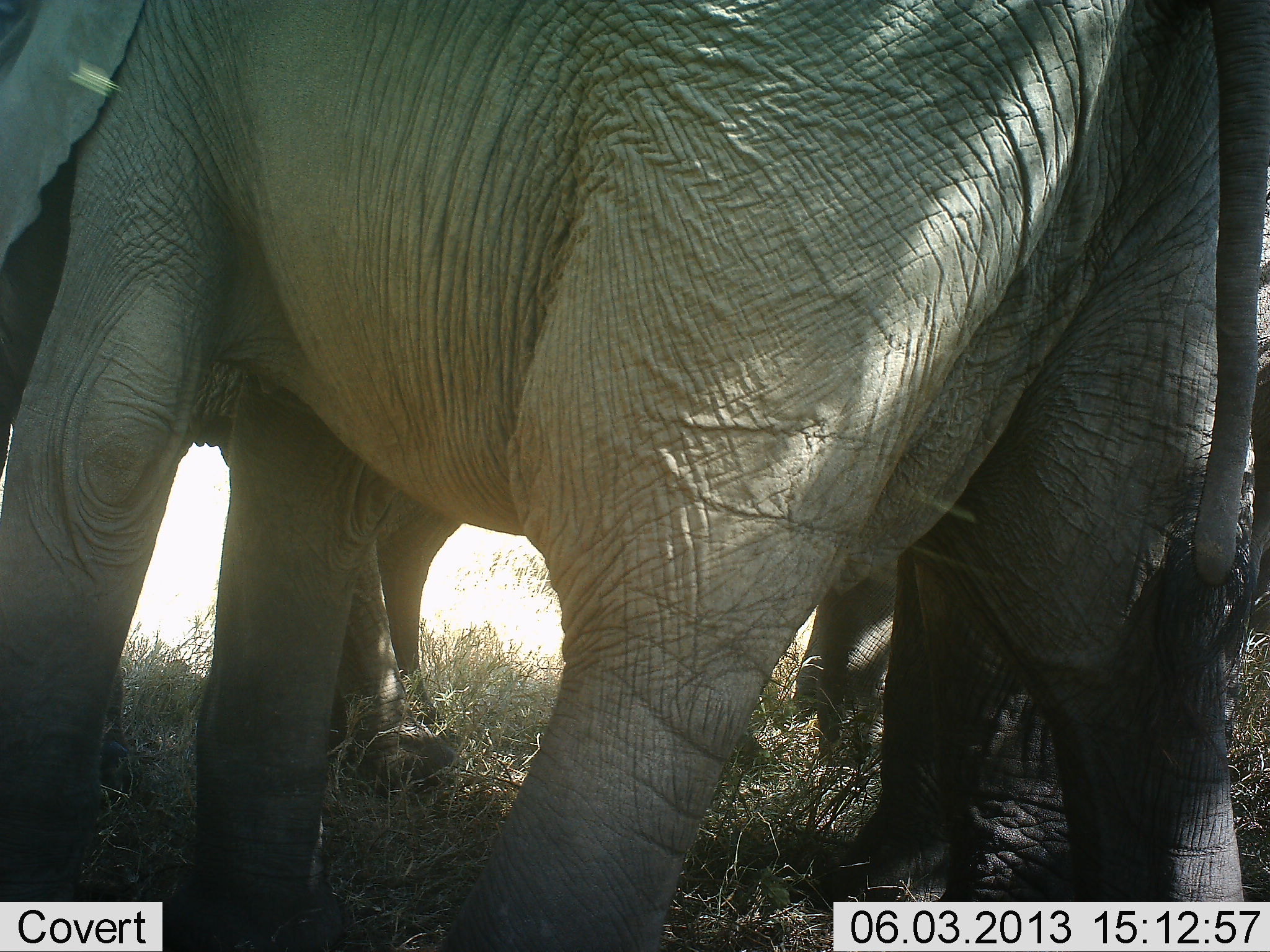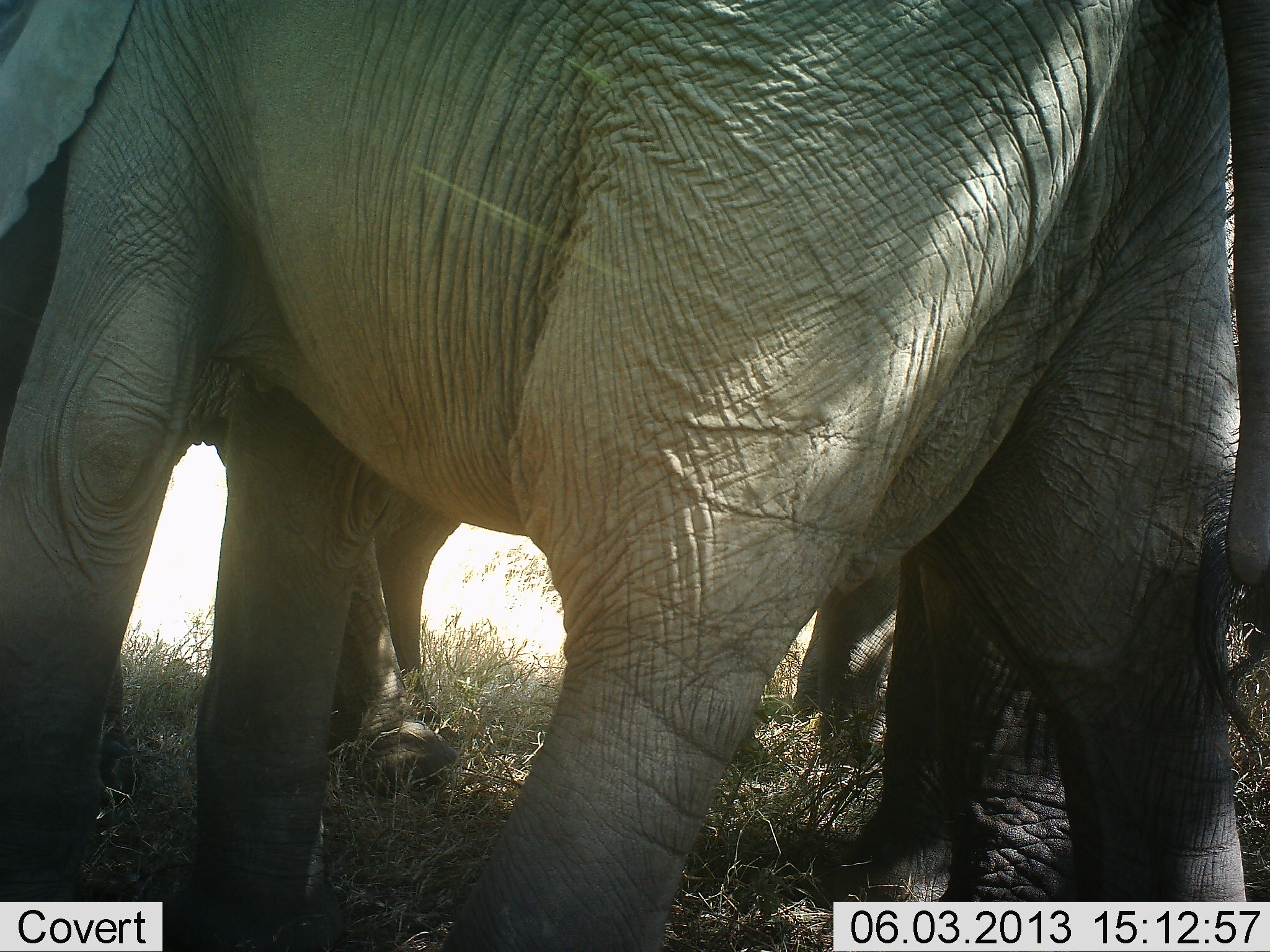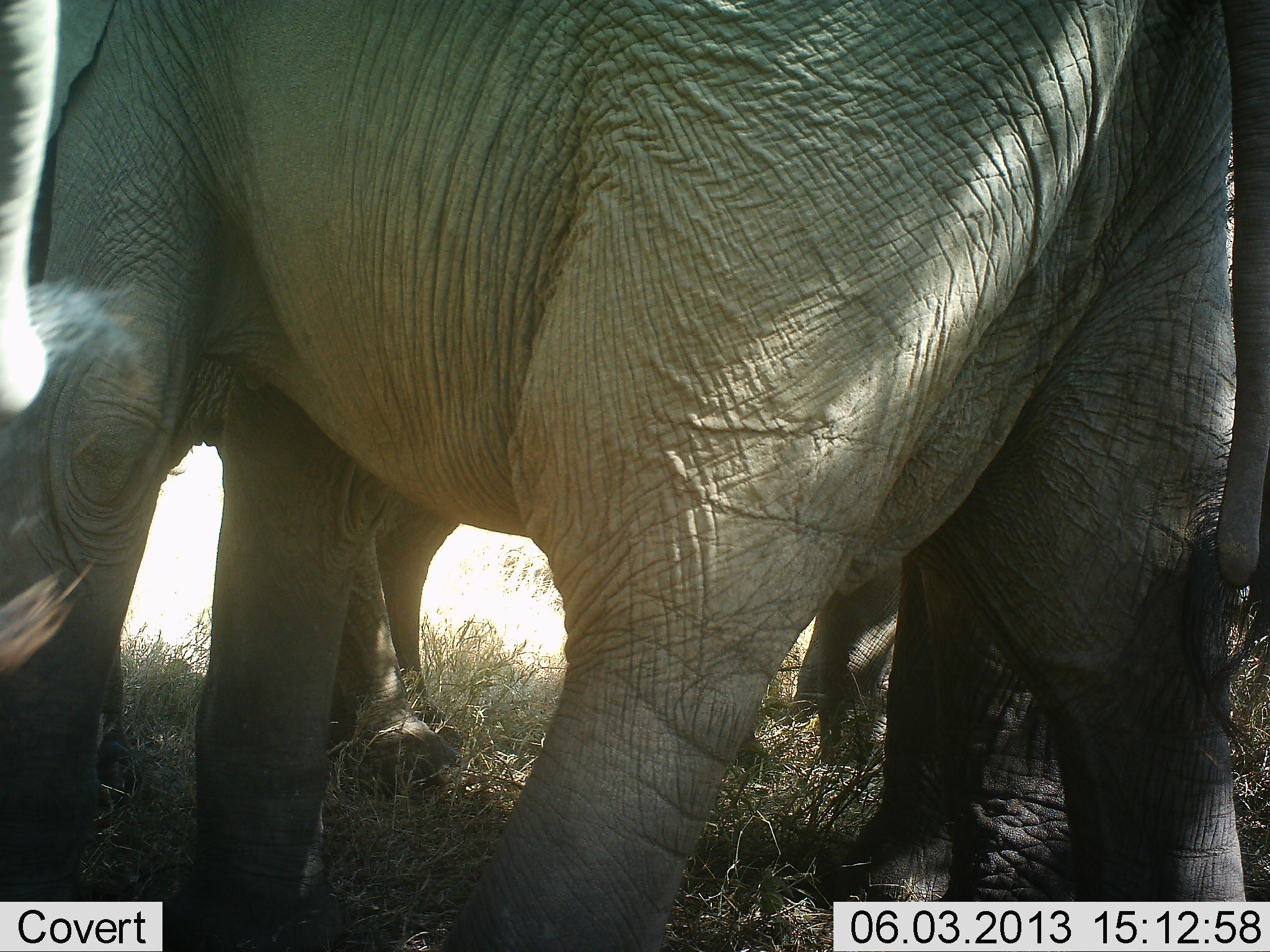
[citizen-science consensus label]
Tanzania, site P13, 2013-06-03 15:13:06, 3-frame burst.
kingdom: Animalia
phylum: Chordata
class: Mammalia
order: Proboscidea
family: Elephantidae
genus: Loxodonta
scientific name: Loxodonta africana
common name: african bush elephant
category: elephant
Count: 3.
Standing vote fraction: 95%.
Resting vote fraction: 0%.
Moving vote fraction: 5%.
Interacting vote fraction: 5%.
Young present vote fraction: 0%.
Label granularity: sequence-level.